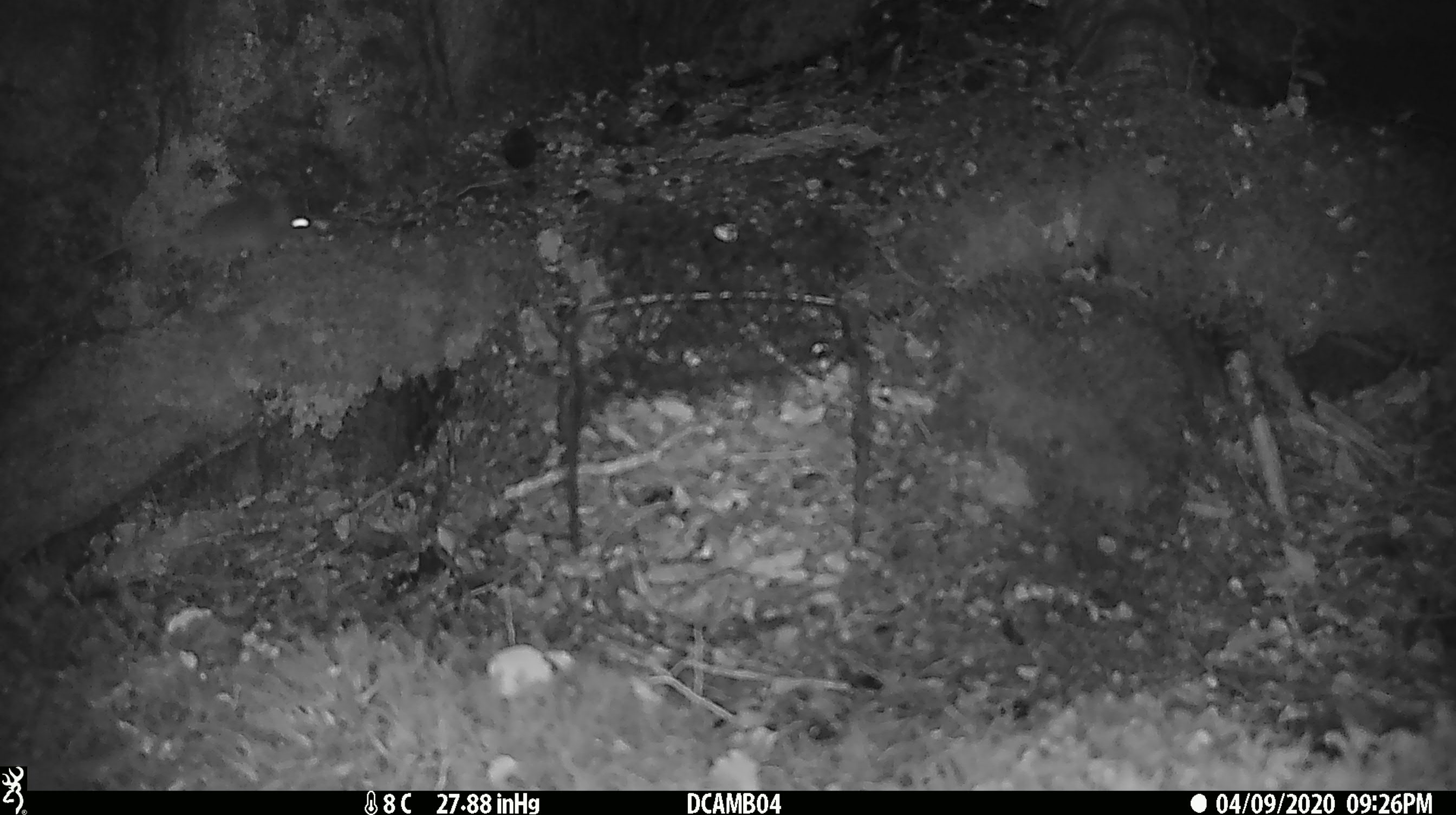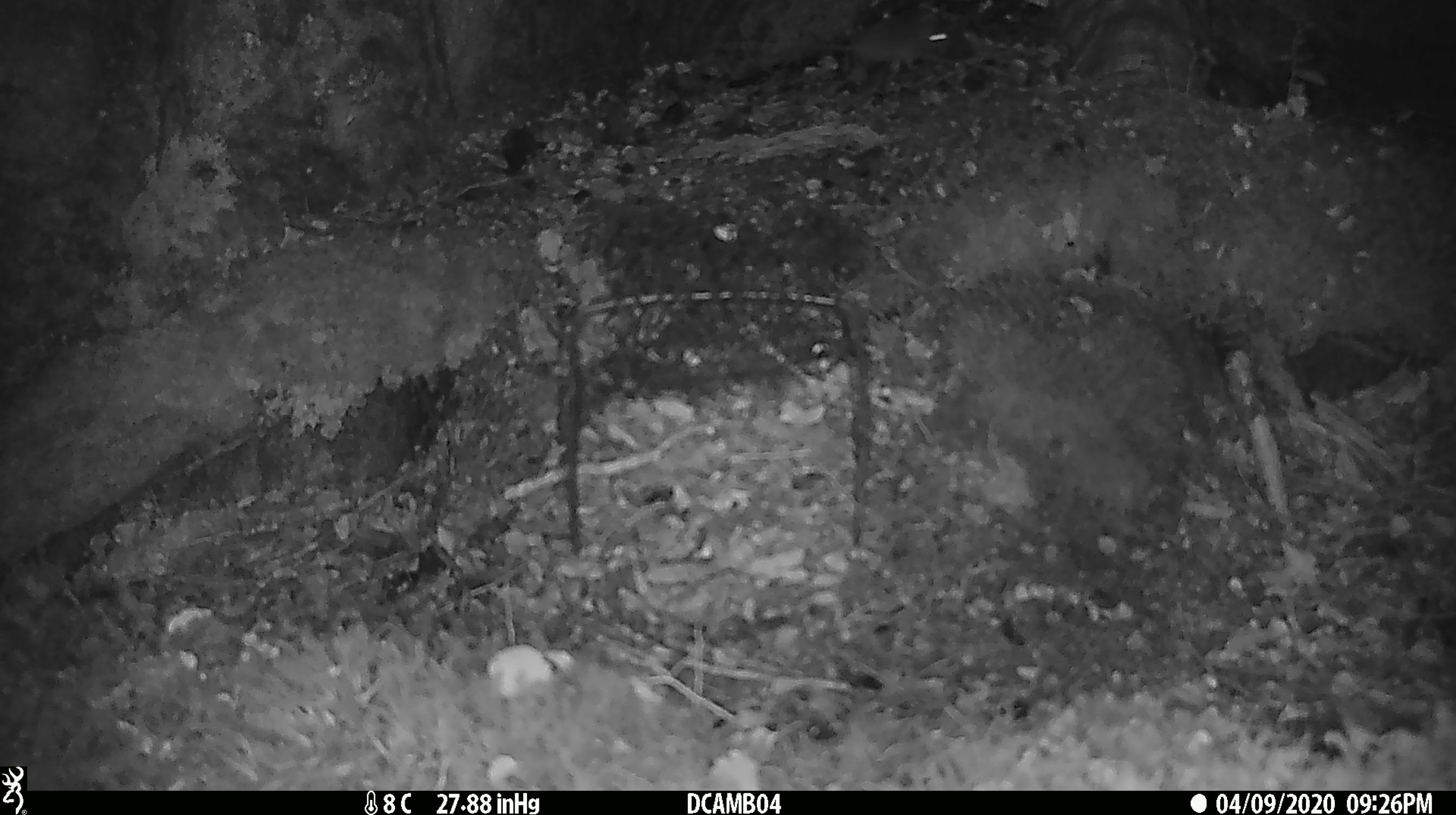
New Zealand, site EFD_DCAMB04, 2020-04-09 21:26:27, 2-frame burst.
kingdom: Animalia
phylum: Chordata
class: Mammalia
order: Rodentia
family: Muridae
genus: Mus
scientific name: Mus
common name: mouse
Mouse (Mus).